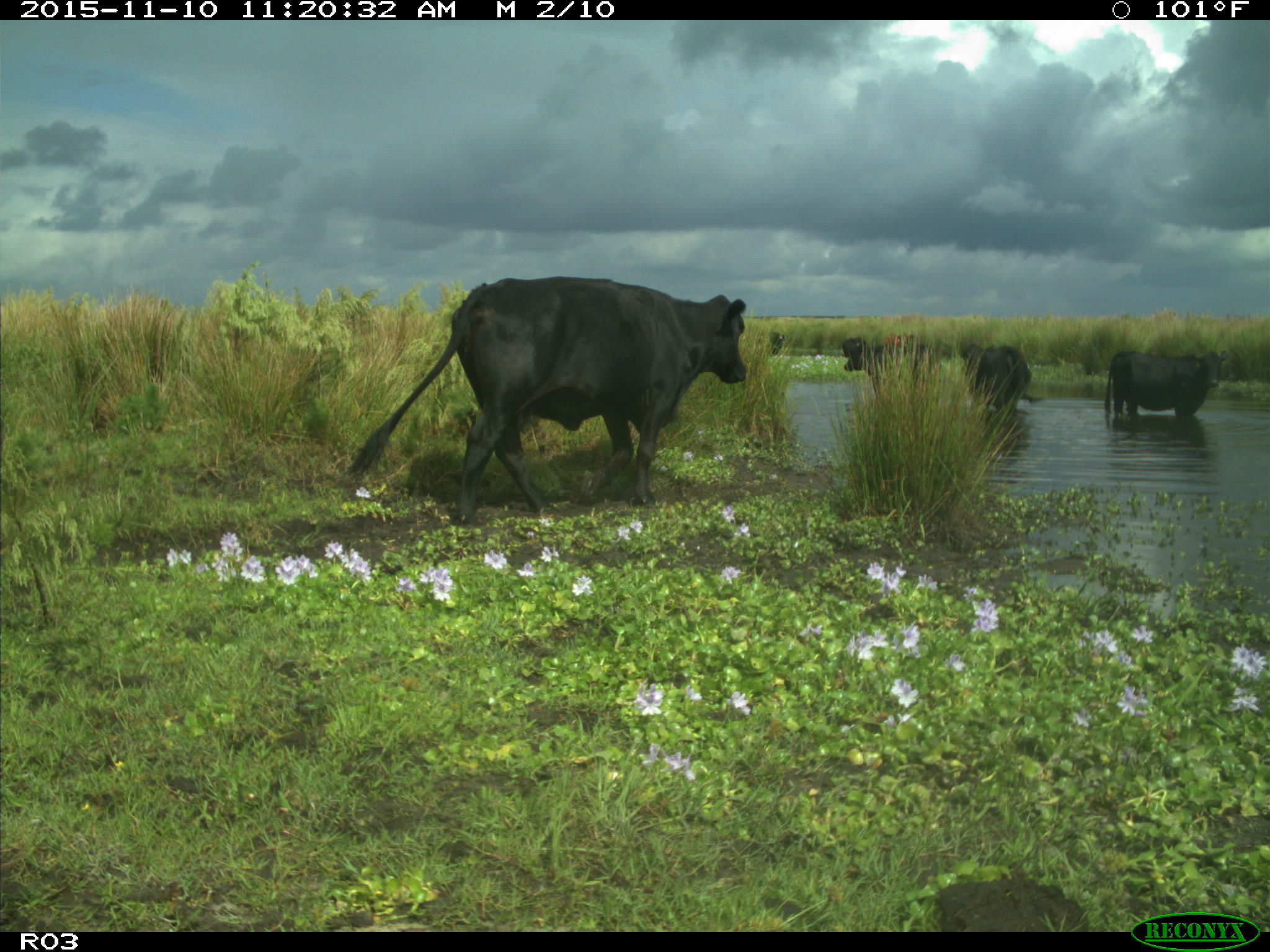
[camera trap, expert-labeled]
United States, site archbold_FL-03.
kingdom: Animalia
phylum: Chordata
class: Mammalia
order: Artiodactyla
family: Bovidae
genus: Bos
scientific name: Bos taurus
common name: domestic cow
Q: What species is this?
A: Bos taurus (domestic cow).